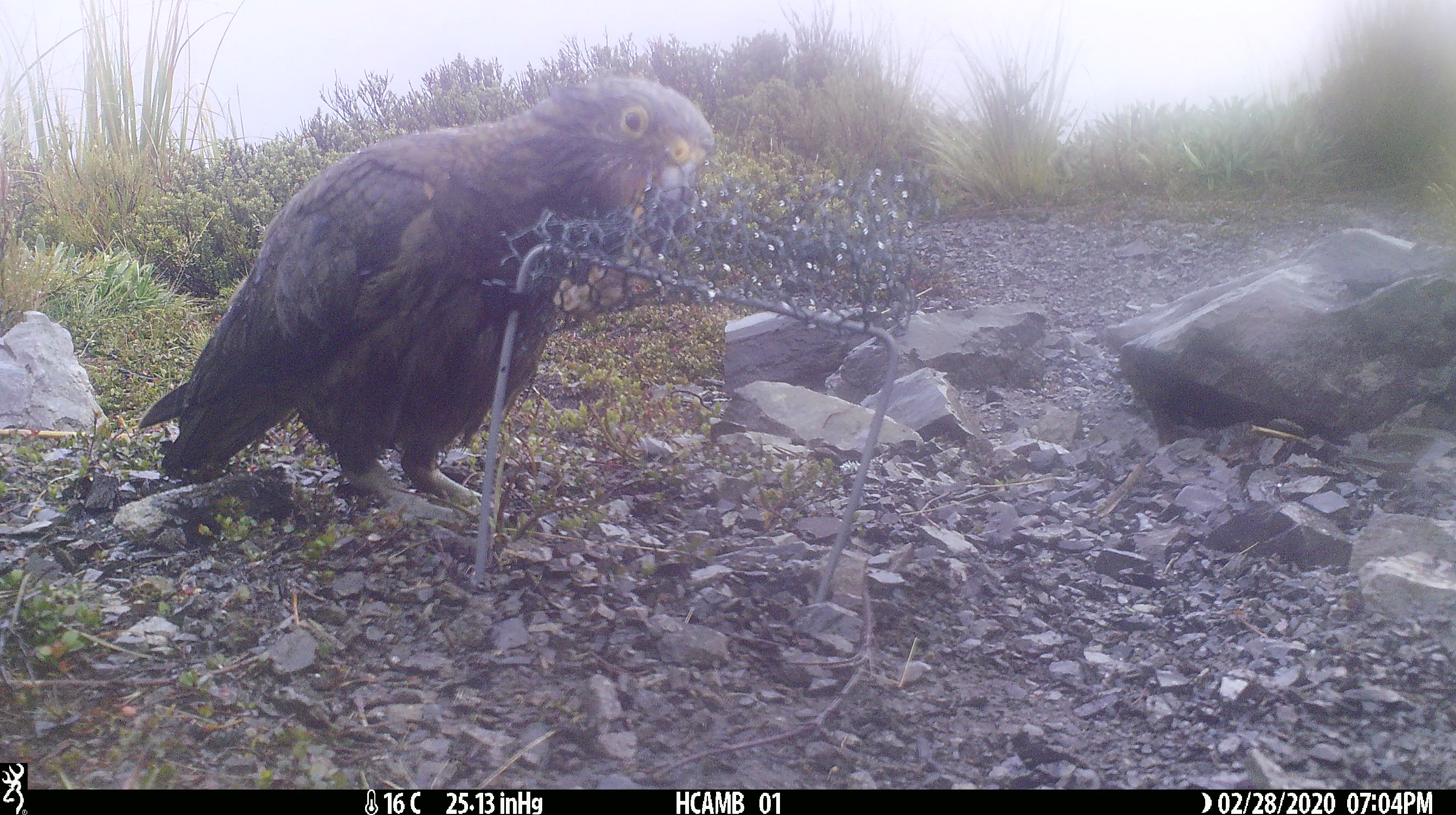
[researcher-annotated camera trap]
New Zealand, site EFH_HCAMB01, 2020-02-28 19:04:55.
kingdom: Animalia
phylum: Chordata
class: Aves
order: Psittaciformes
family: Strigopidae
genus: Nestor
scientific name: Nestor notabilis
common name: kea